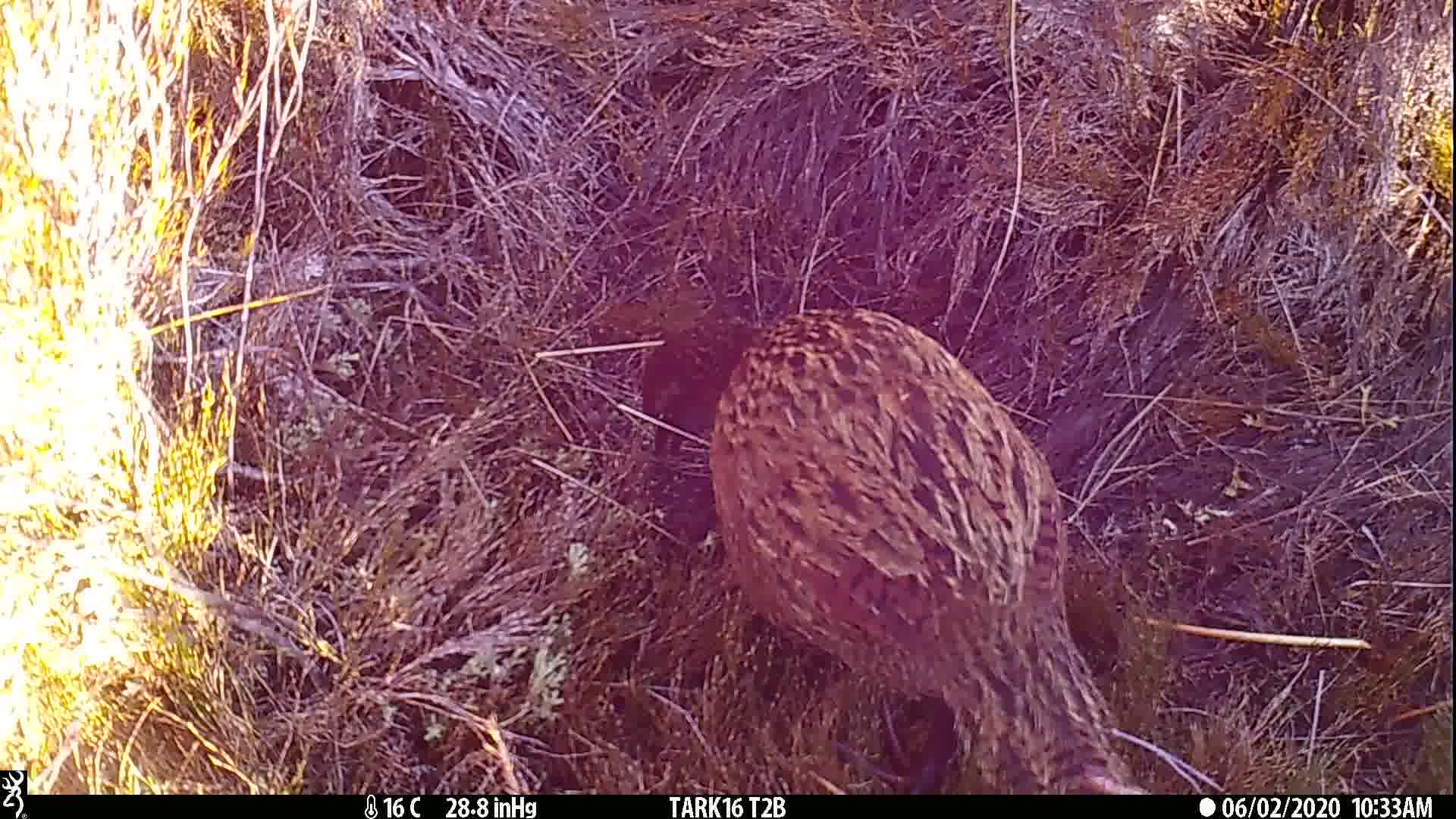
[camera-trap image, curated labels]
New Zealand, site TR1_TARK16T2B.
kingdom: Animalia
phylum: Chordata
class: Aves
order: Gruiformes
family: Rallidae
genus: Gallirallus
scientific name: Gallirallus australis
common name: weka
Weka (Gallirallus australis).